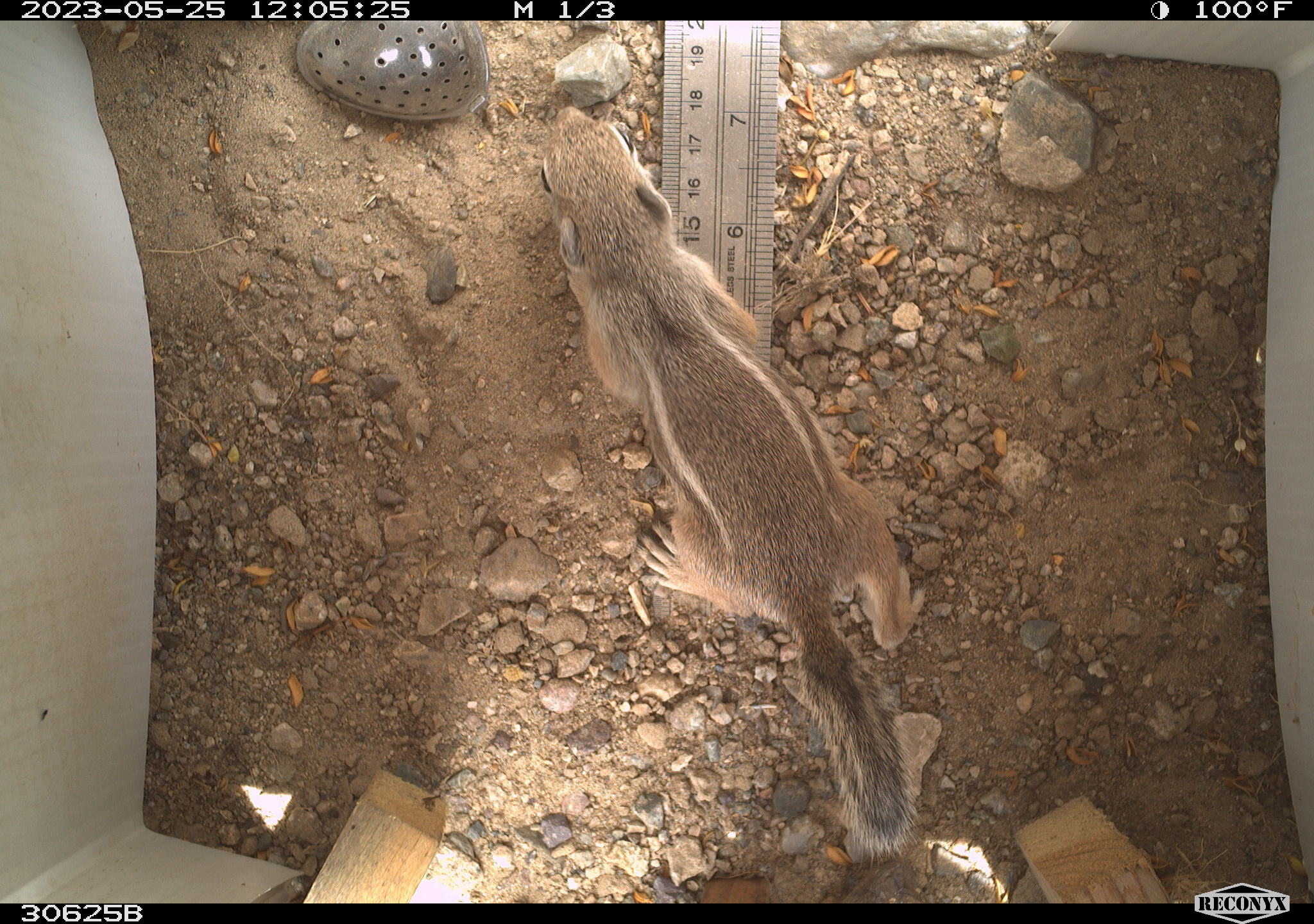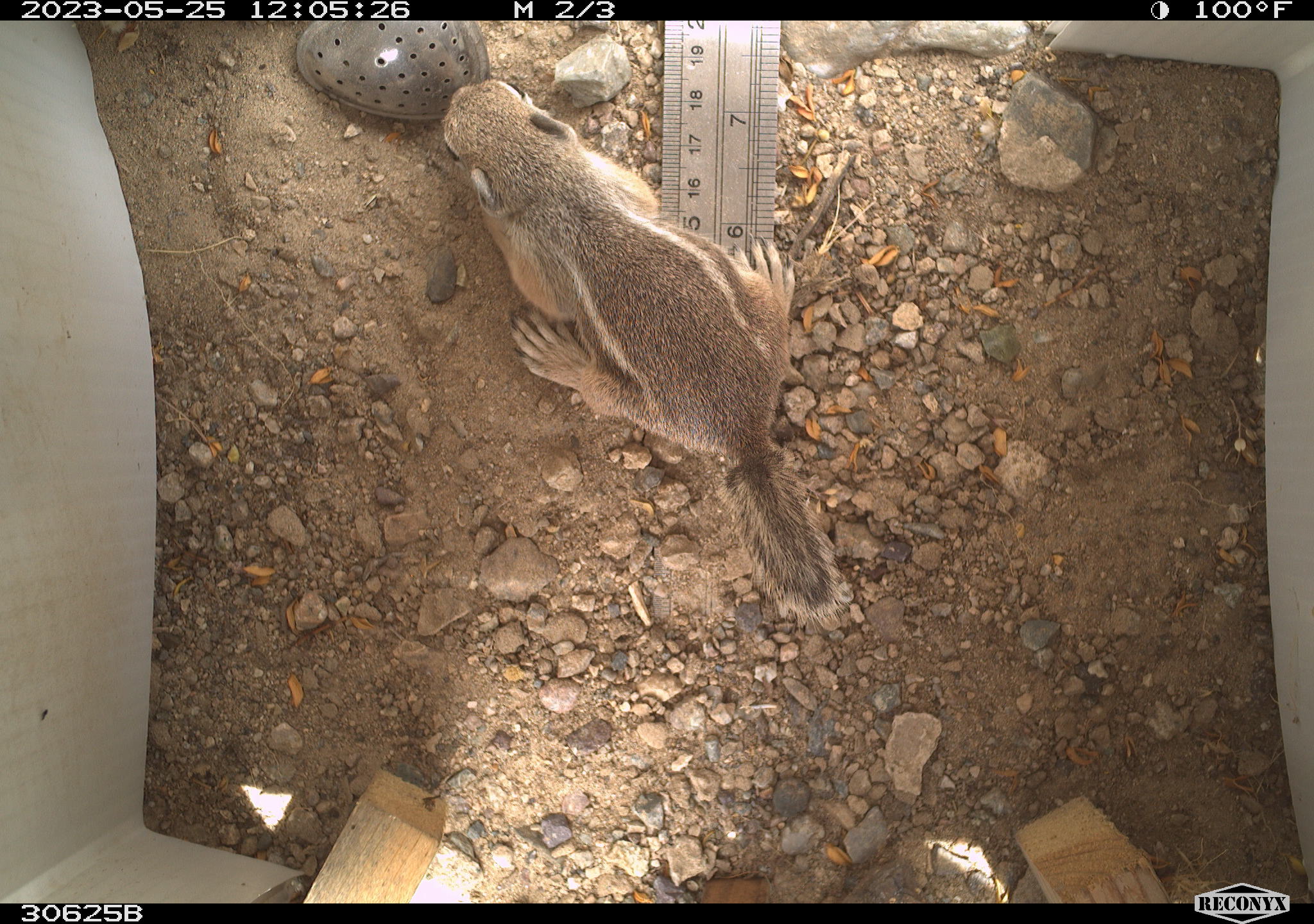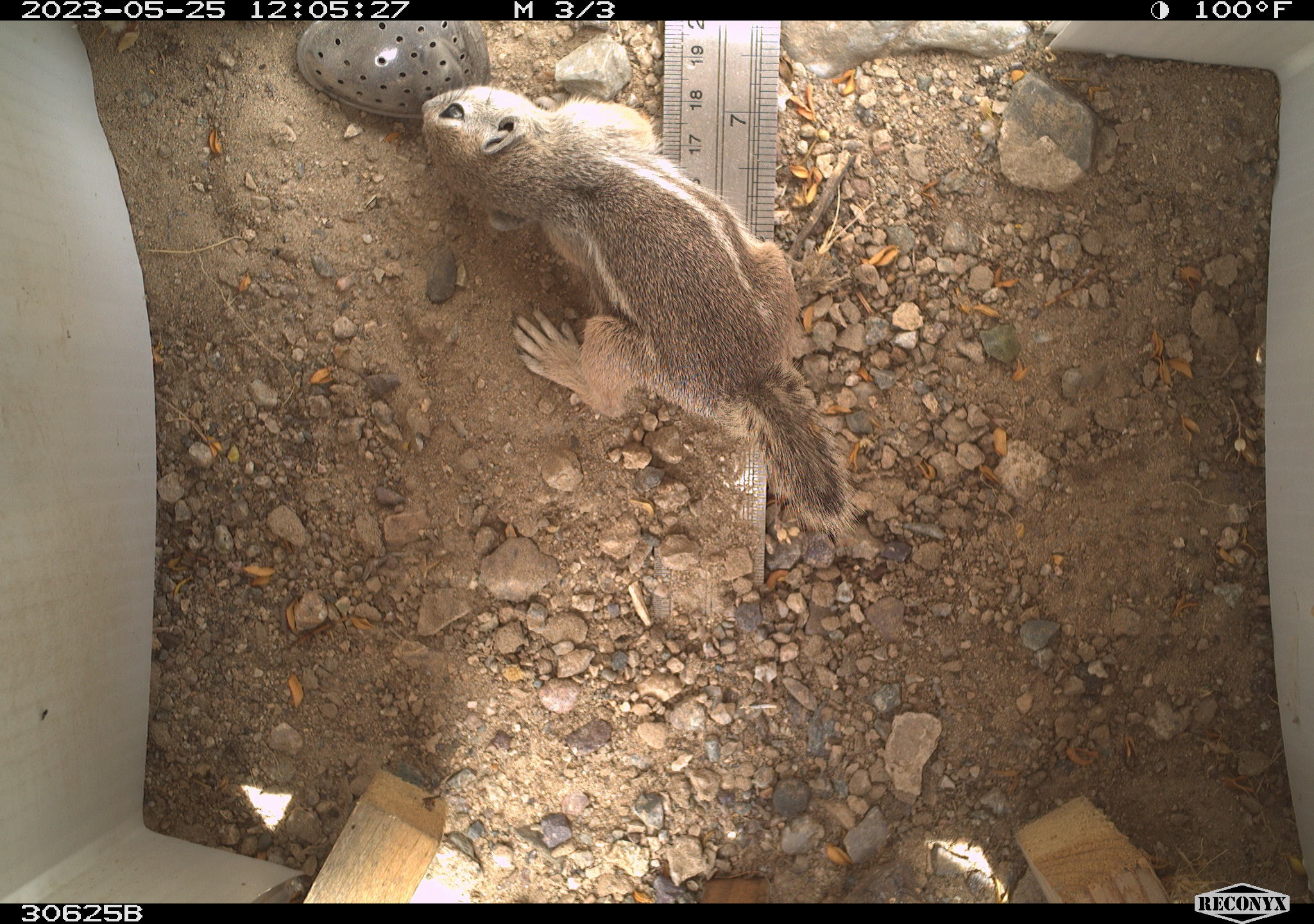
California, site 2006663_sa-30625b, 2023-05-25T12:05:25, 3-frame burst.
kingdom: Animalia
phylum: Chordata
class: Mammalia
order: Rodentia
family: Sciuridae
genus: Ammospermophilus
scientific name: Ammospermophilus leucurus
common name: white-tailed antelope squirrel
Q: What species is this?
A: White-tailed antelope squirrel (Ammospermophilus leucurus).